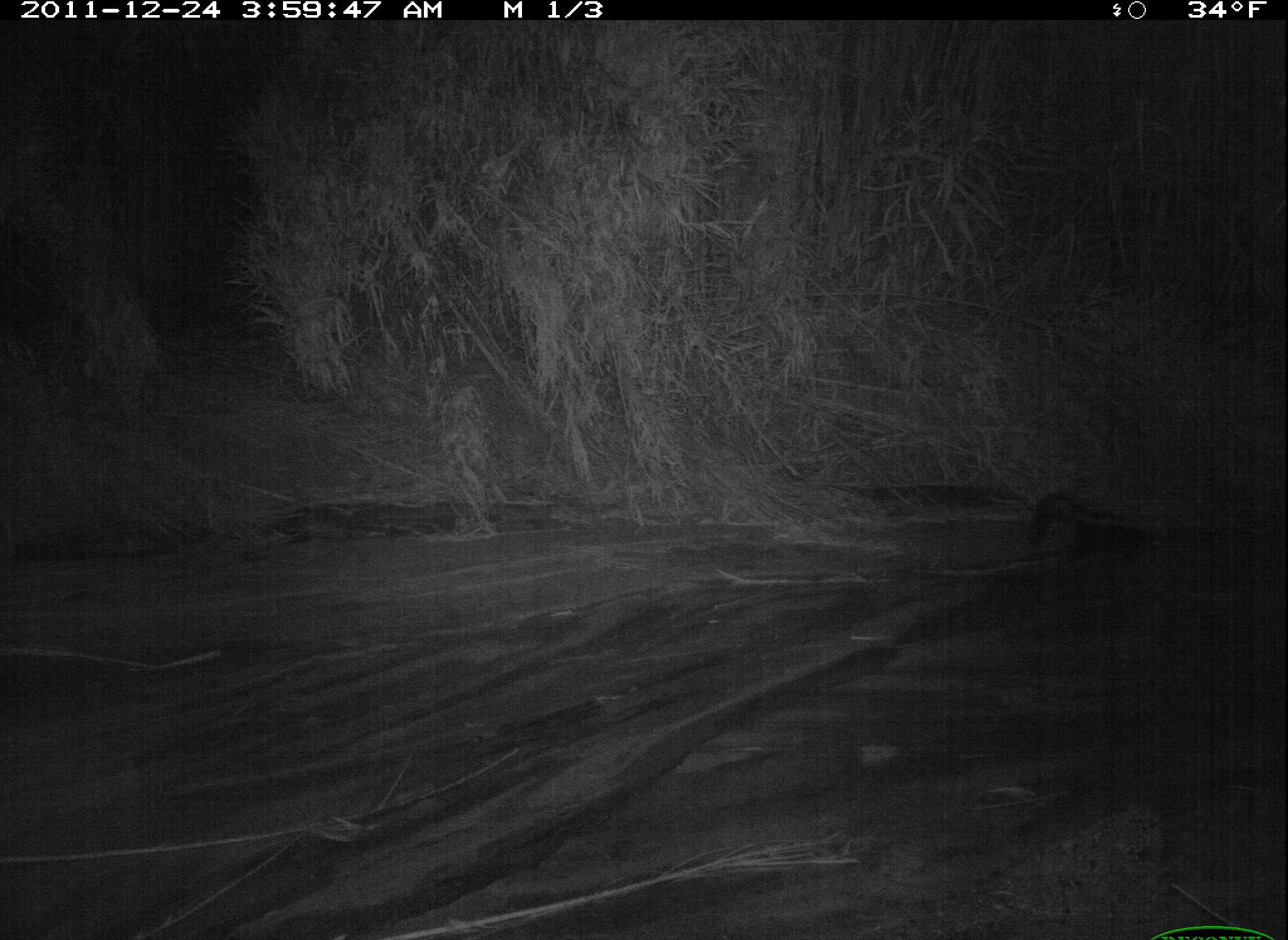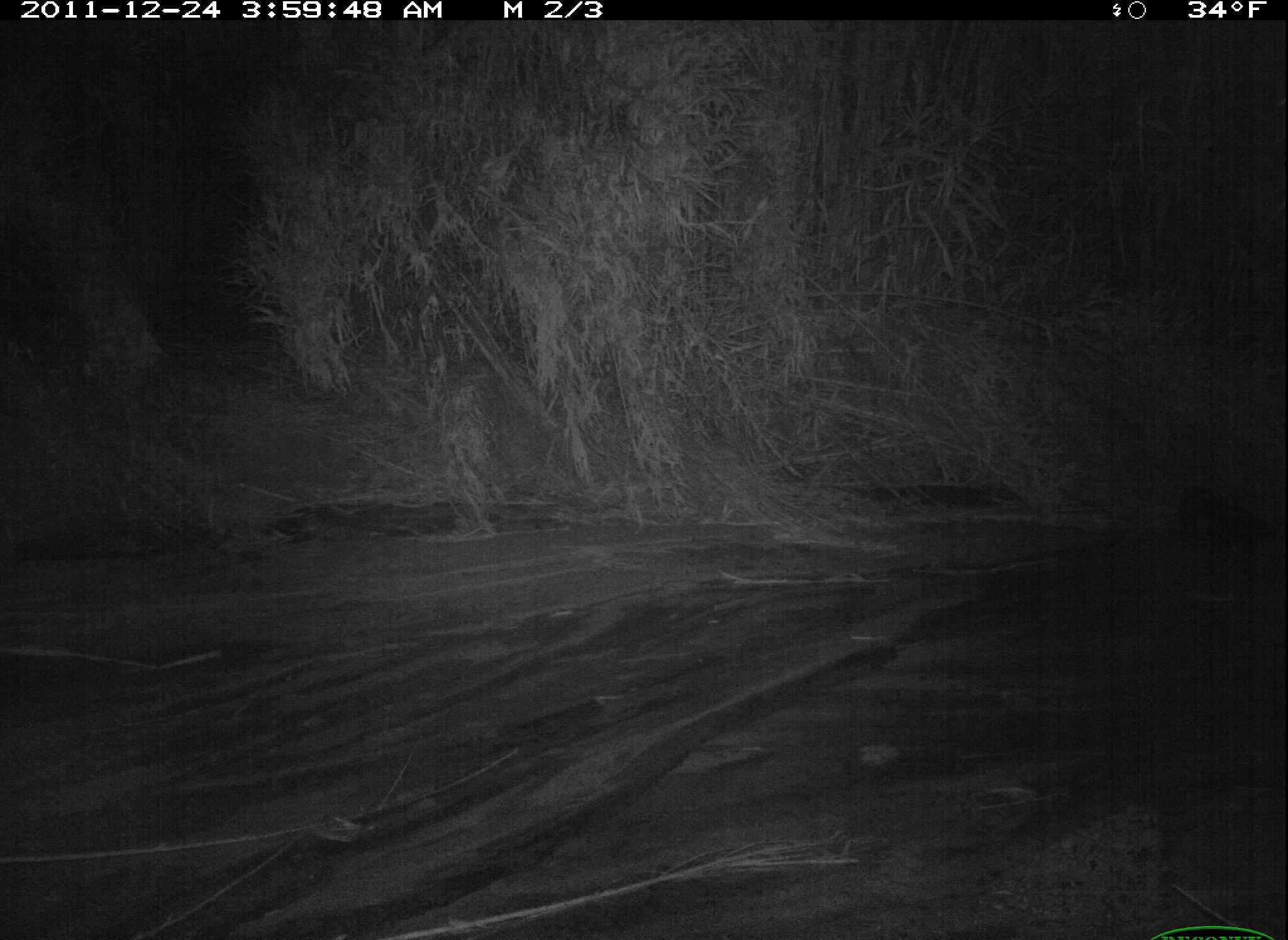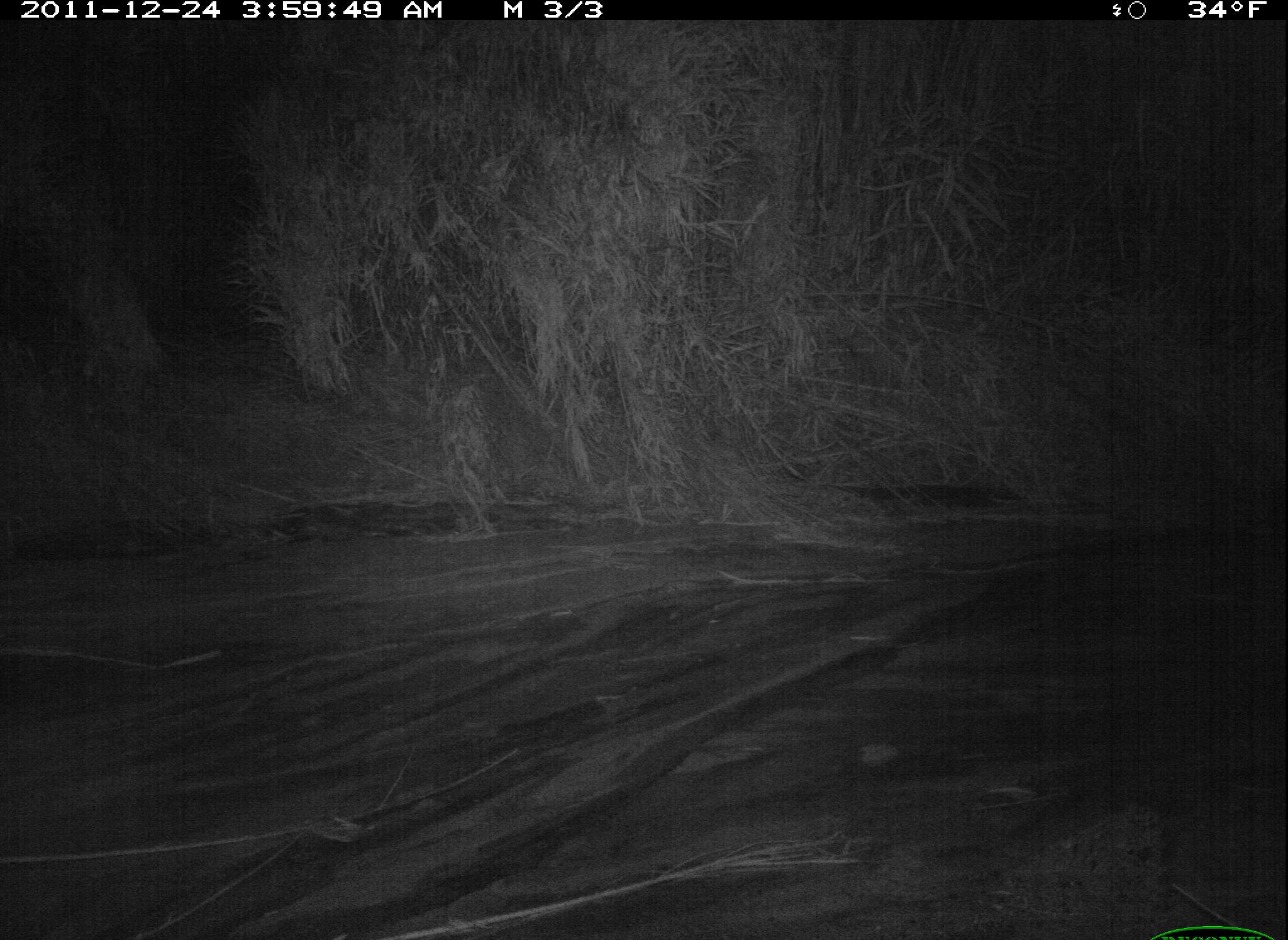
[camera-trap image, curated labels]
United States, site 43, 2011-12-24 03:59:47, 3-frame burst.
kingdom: Animalia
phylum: Chordata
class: Mammalia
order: Carnivora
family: Mephitidae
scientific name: Mephitidae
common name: skunk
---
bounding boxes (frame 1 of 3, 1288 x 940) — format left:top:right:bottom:
skunk: 1018:480:1173:574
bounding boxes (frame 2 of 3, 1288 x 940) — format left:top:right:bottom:
skunk: 1167:469:1286:585